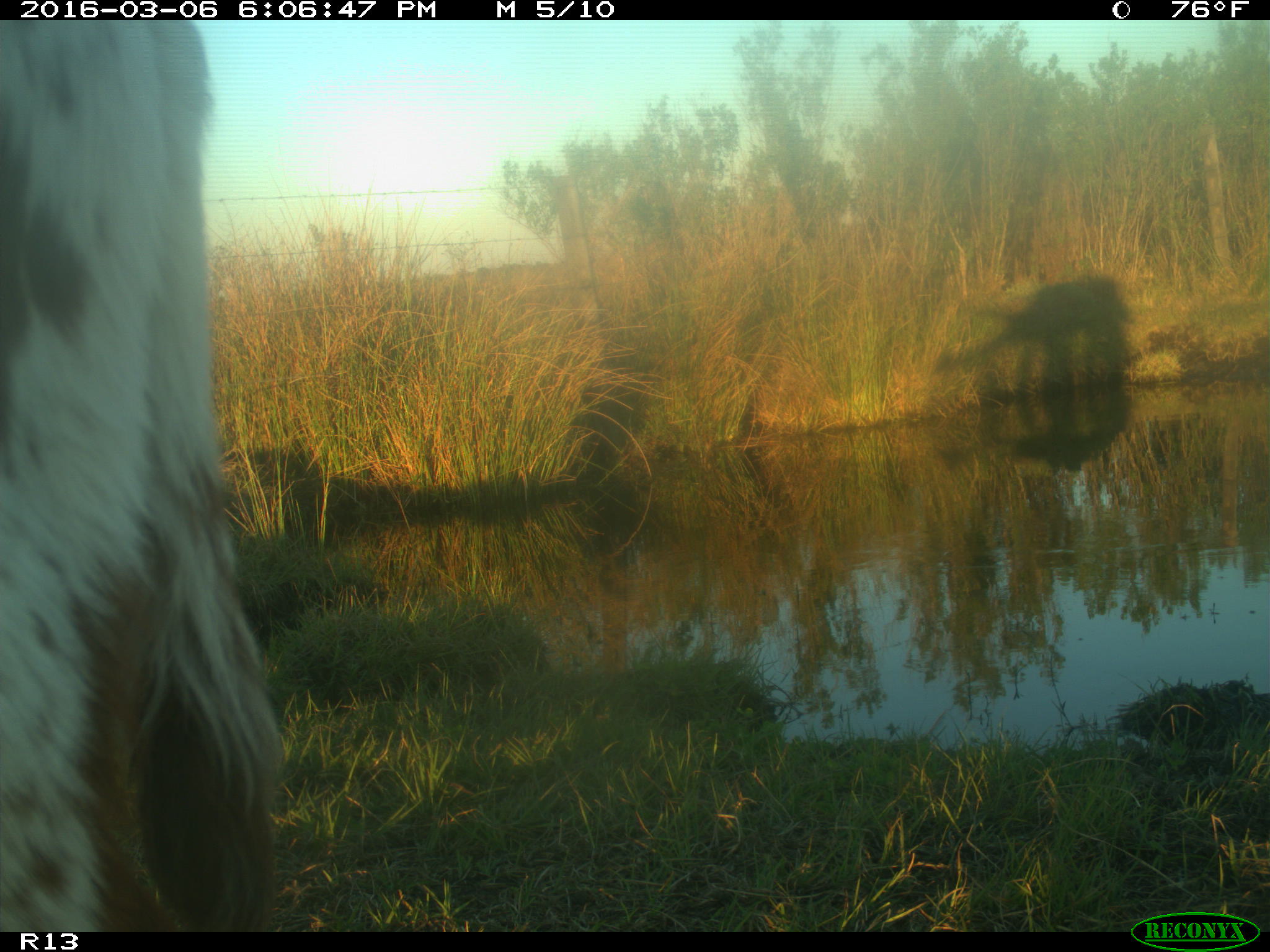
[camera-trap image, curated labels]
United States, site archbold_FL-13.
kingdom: Animalia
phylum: Chordata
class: Mammalia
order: Artiodactyla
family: Bovidae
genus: Bos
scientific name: Bos taurus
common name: domestic cow